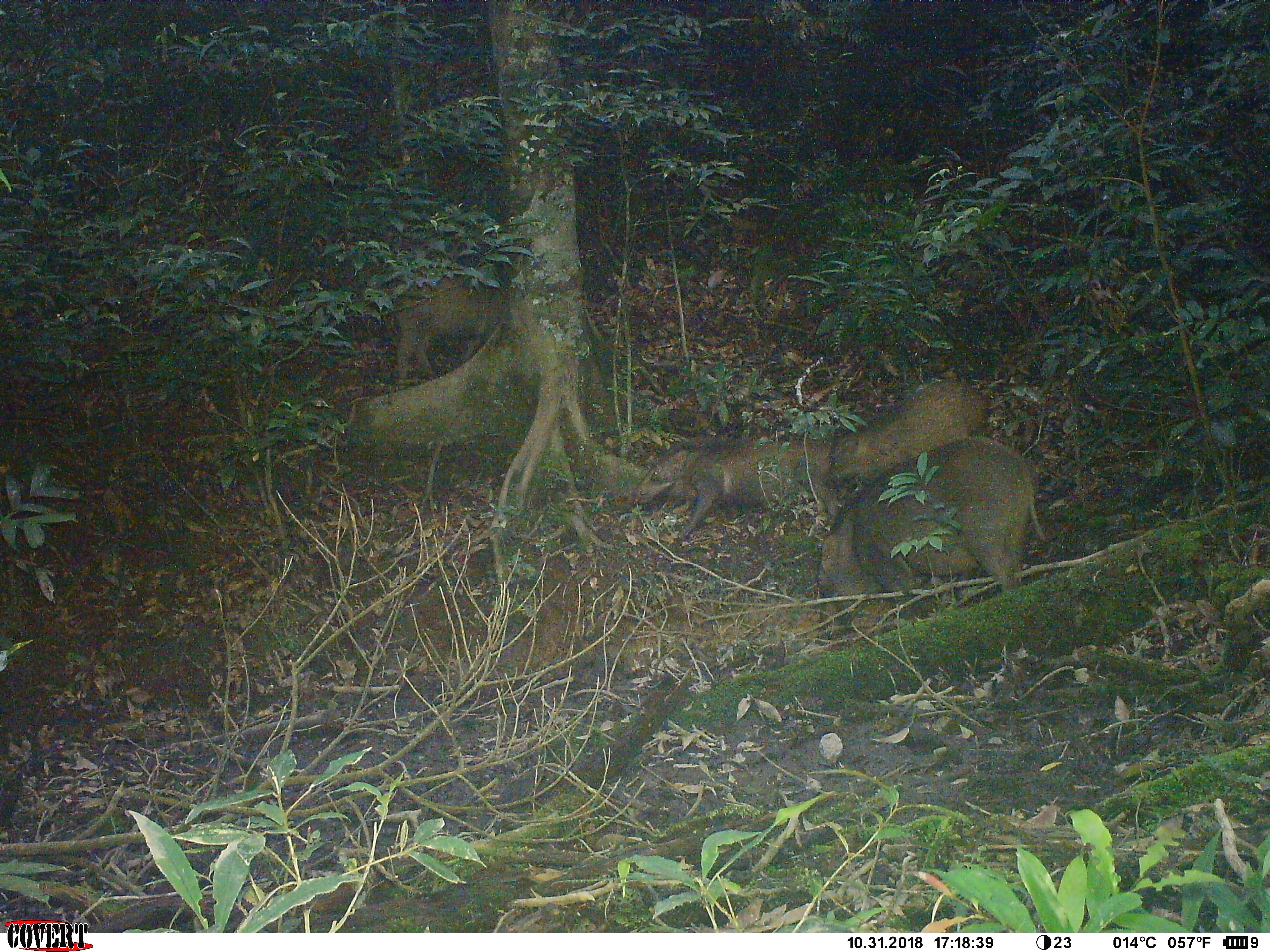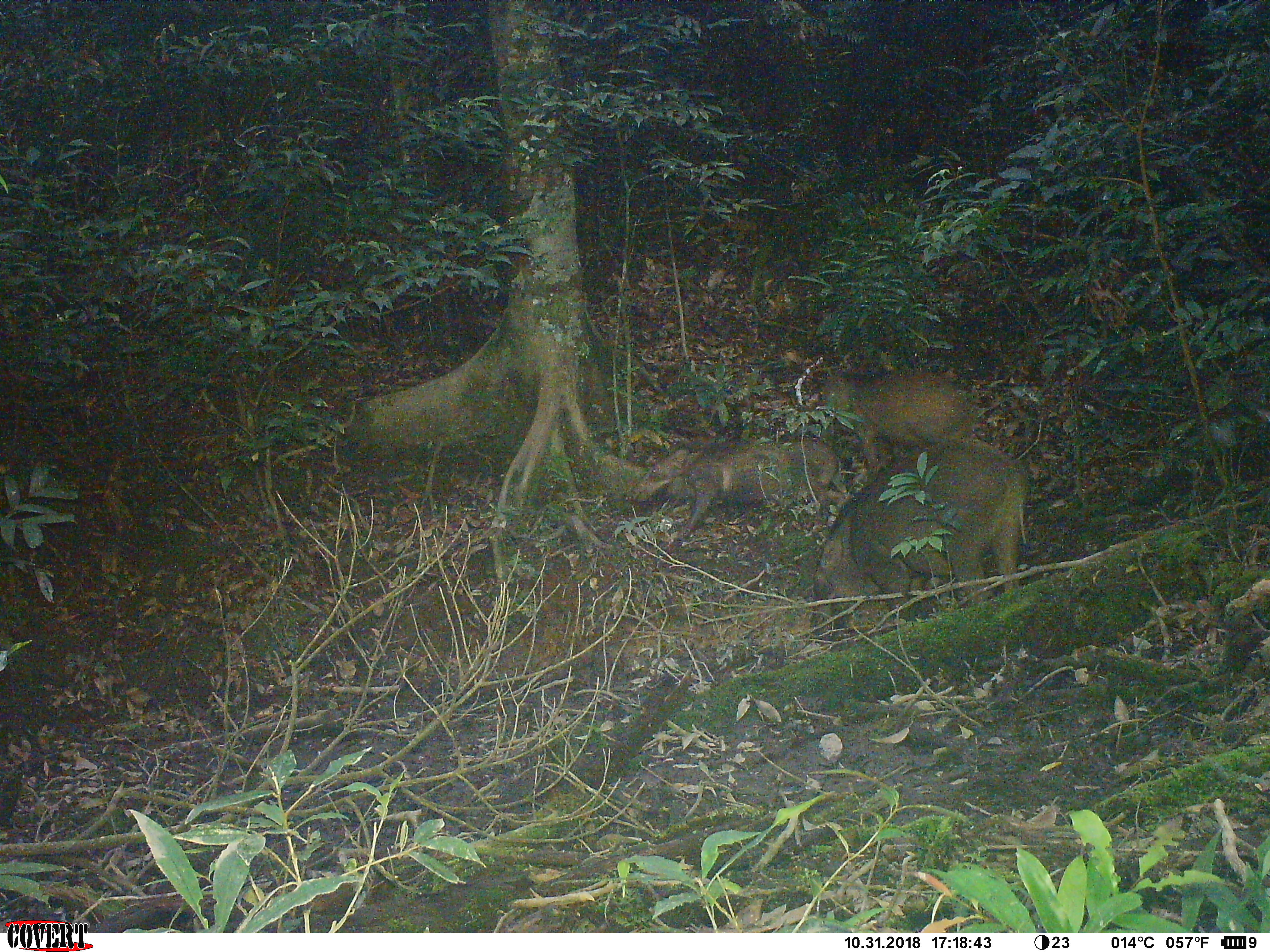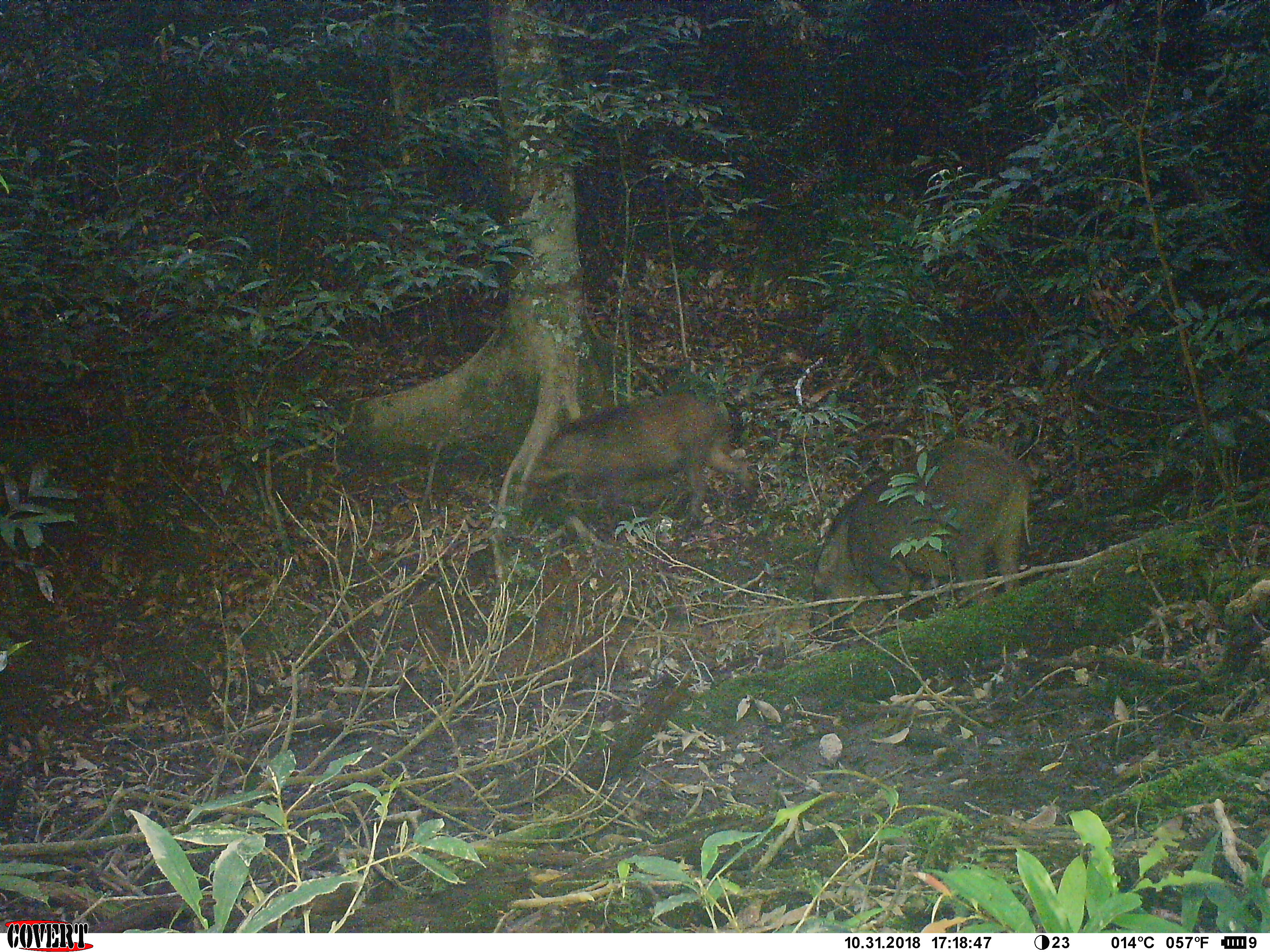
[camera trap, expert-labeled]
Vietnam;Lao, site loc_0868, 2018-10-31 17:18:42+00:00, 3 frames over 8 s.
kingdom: Animalia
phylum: Chordata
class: Mammalia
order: Artiodactyla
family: Suidae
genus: Sus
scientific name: Sus scrofa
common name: eurasian wild pig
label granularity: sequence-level